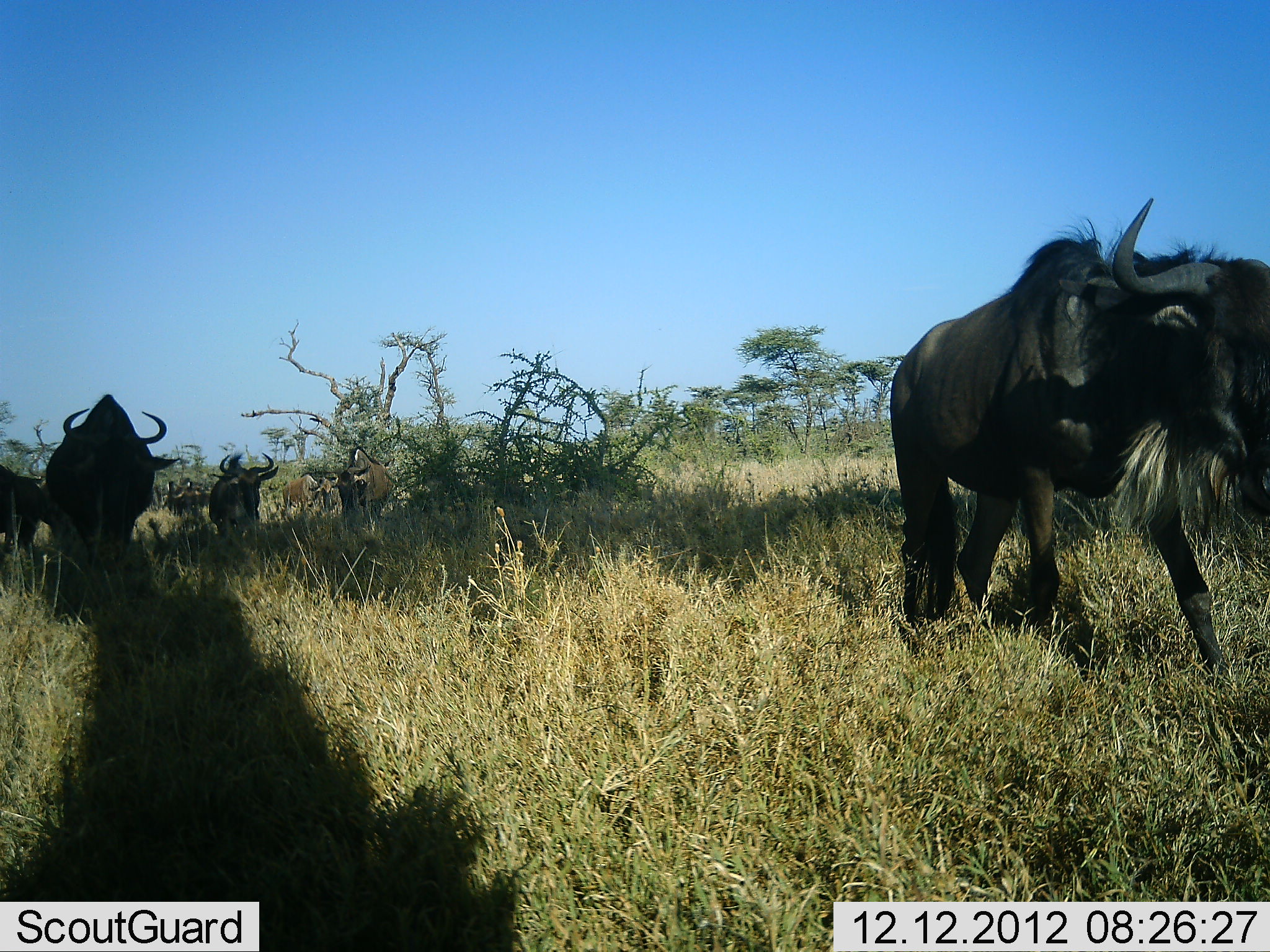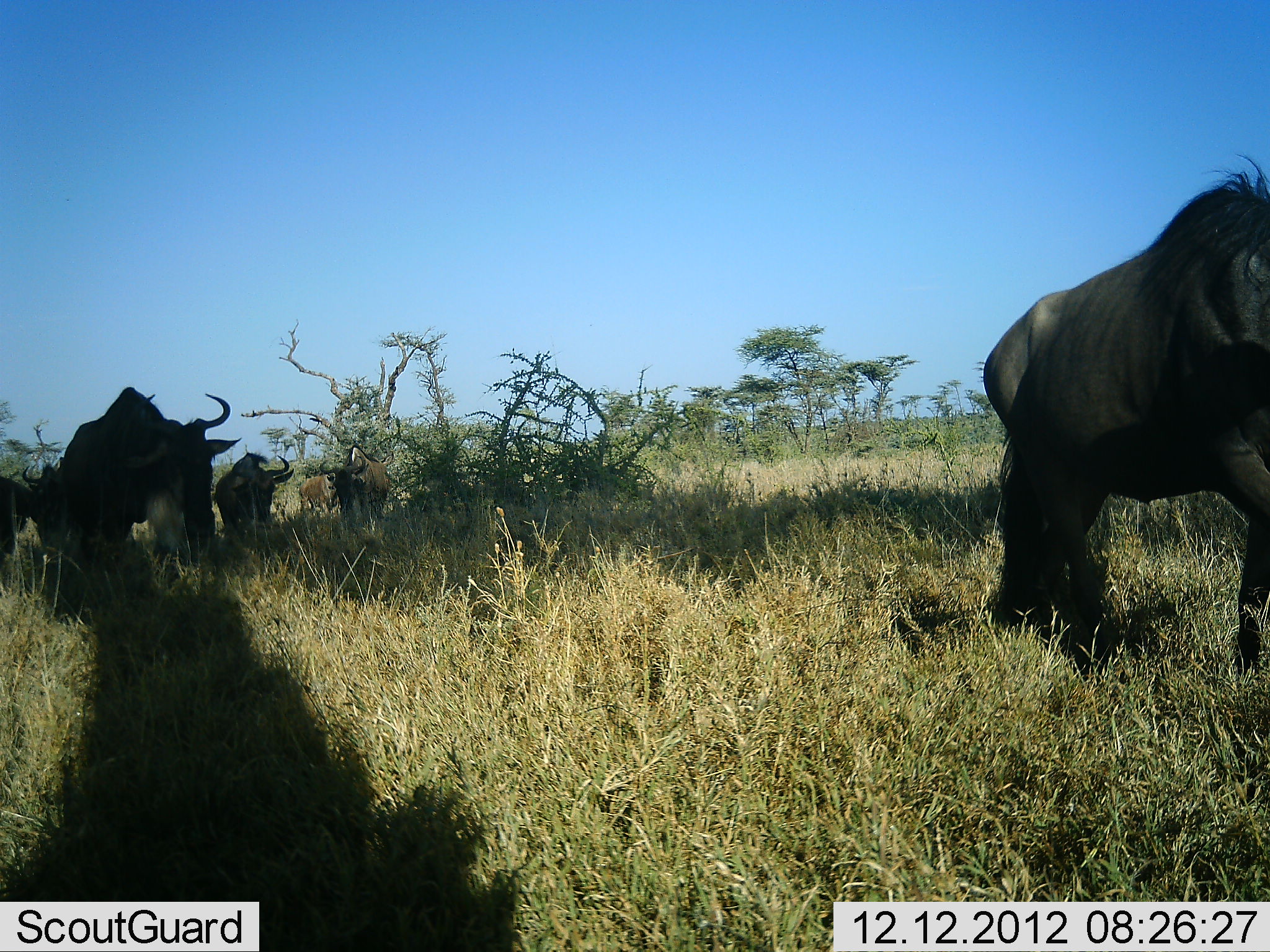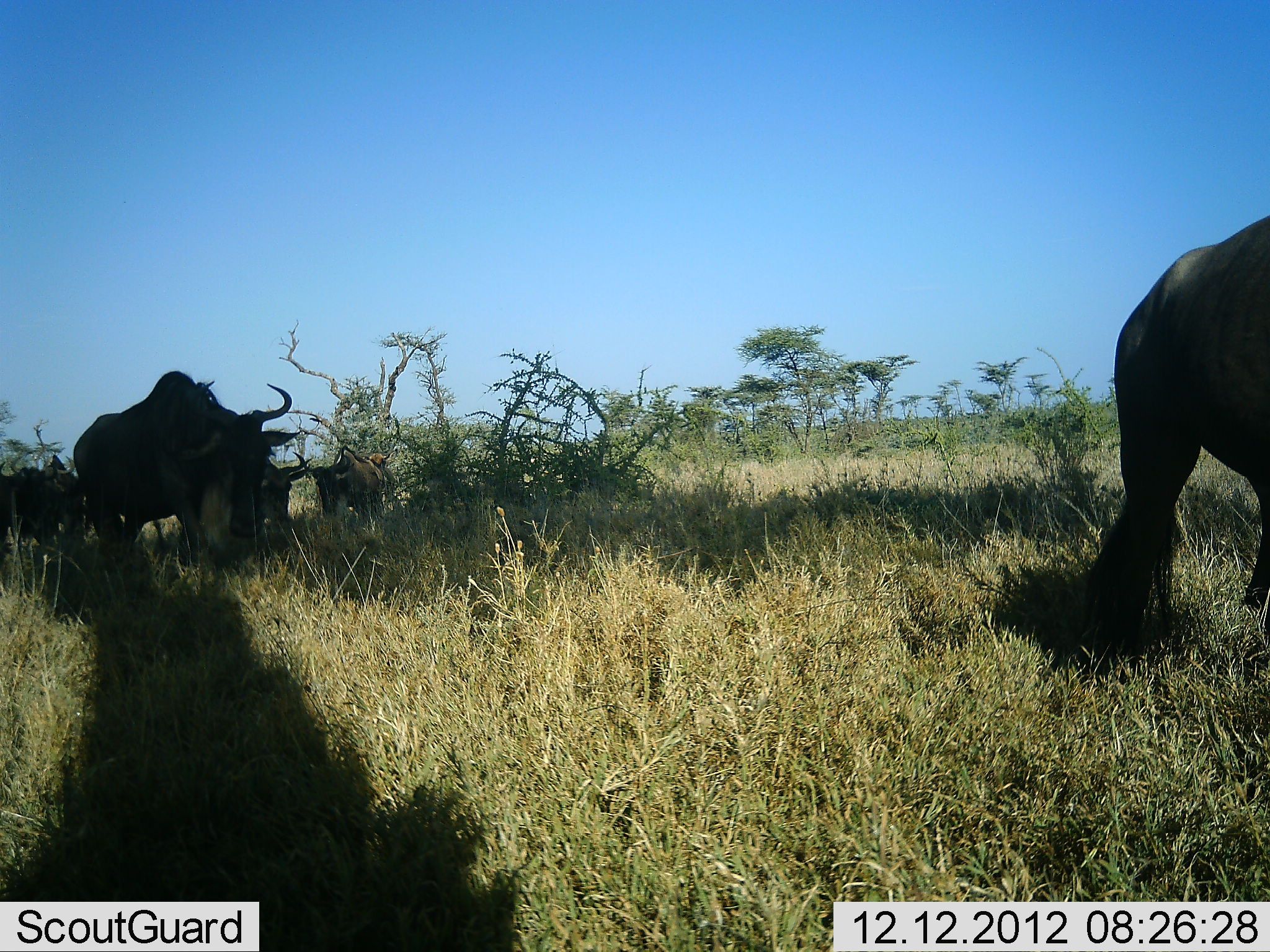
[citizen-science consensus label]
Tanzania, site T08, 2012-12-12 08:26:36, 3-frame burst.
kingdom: Animalia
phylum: Chordata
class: Mammalia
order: Artiodactyla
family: Bovidae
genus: Connochaetes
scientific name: Connochaetes taurinus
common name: blue wildebeest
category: wildebeest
Wildebeest (blue wildebeest) (Connochaetes taurinus), count 7. Behavior (volunteer vote fractions): standing 14%, resting 3%, moving 89%, interacting 3%. Young present (vote fraction): 0%. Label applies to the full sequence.